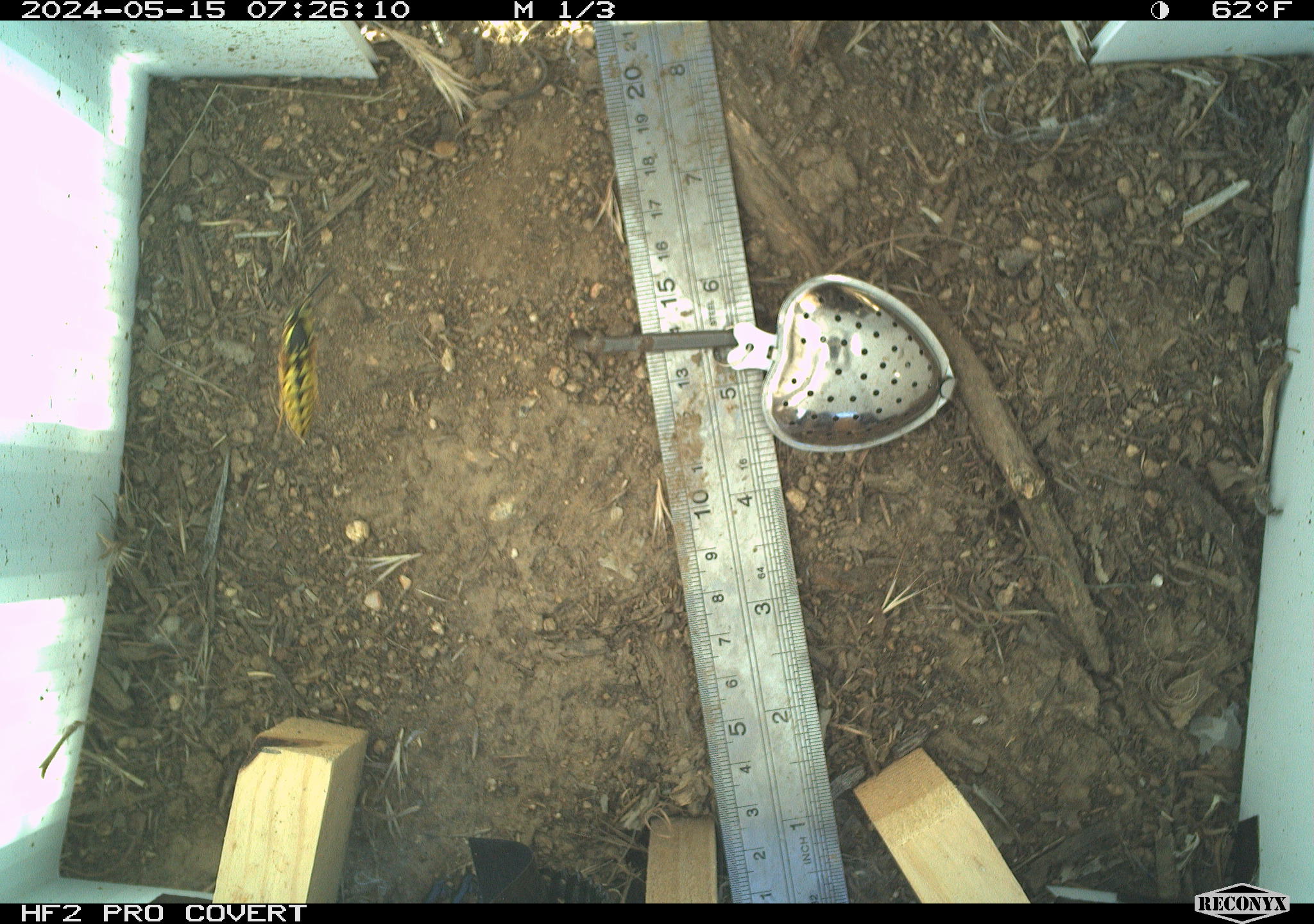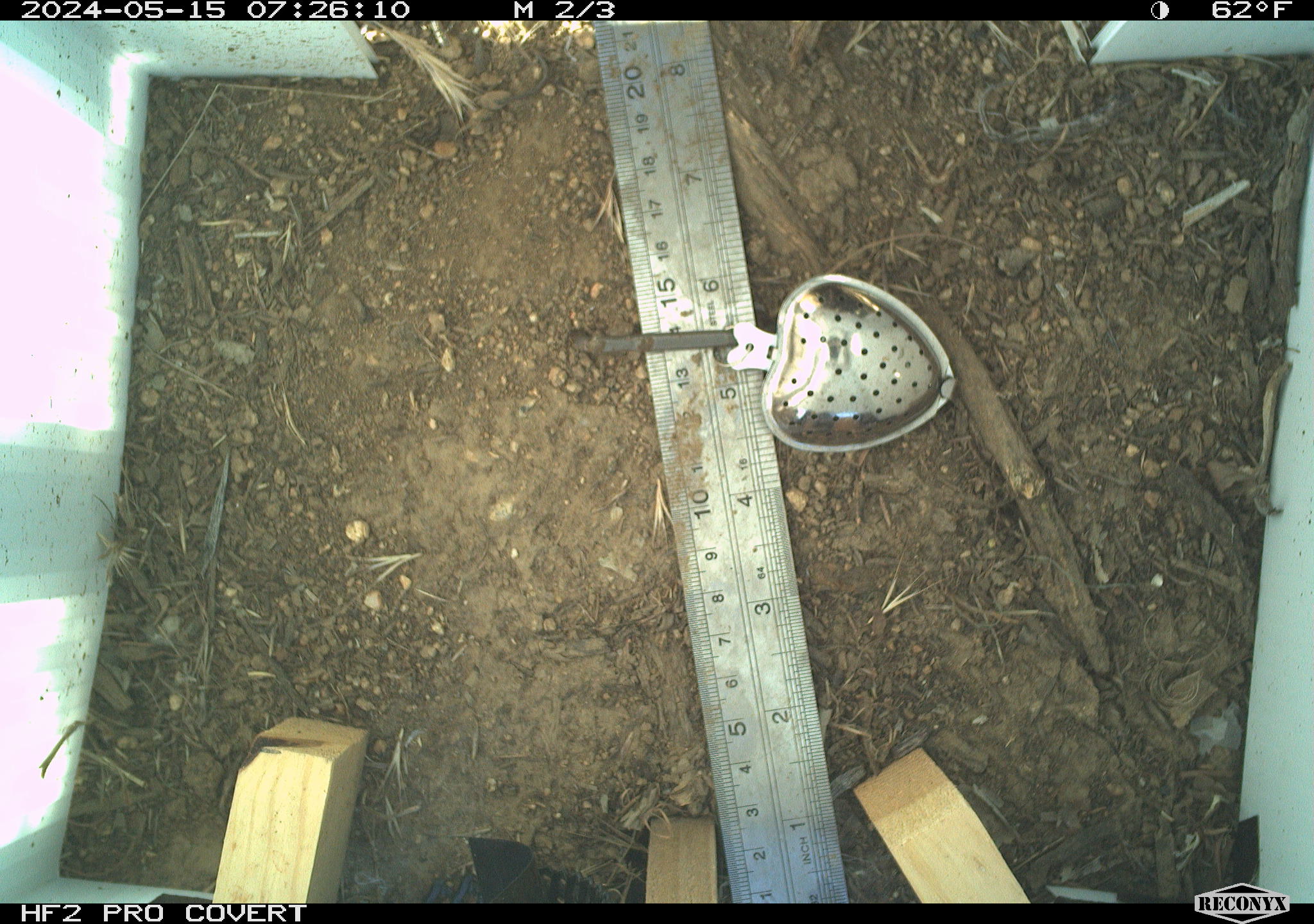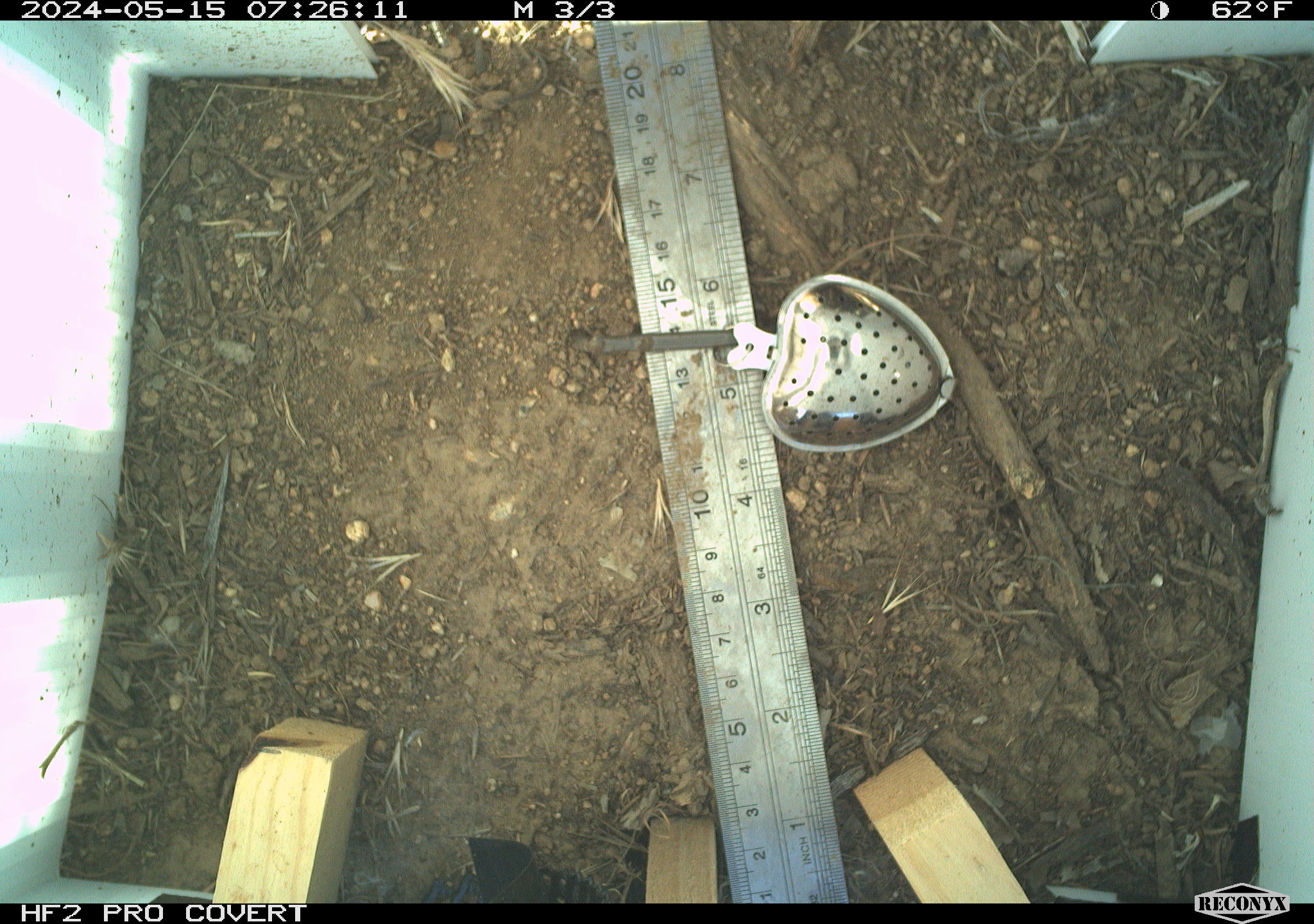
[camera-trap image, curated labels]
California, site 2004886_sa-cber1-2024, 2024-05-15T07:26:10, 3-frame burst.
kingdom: Animalia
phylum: Arthropoda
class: Insecta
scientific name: Insecta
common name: insect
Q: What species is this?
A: Insect (Insecta).